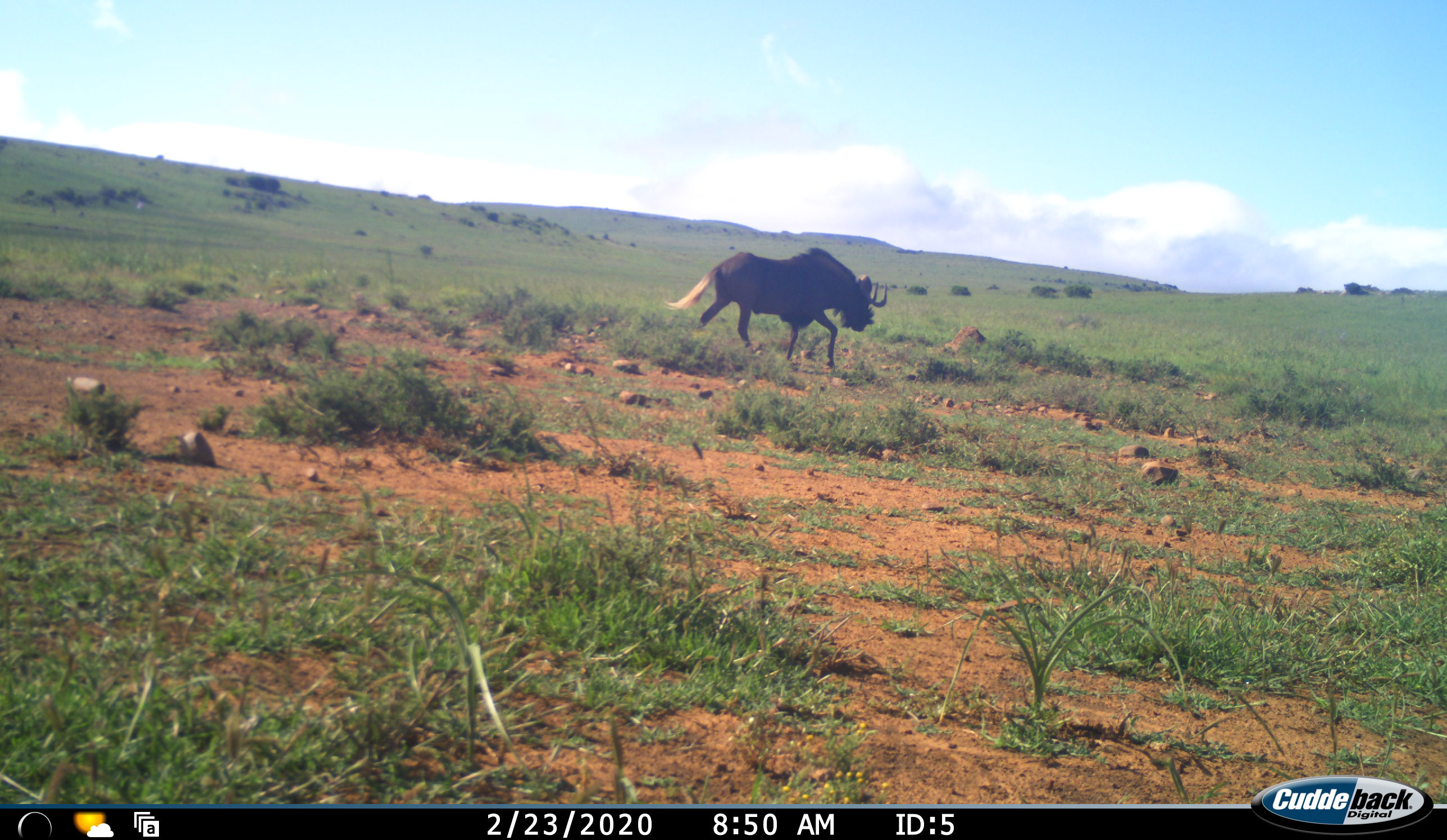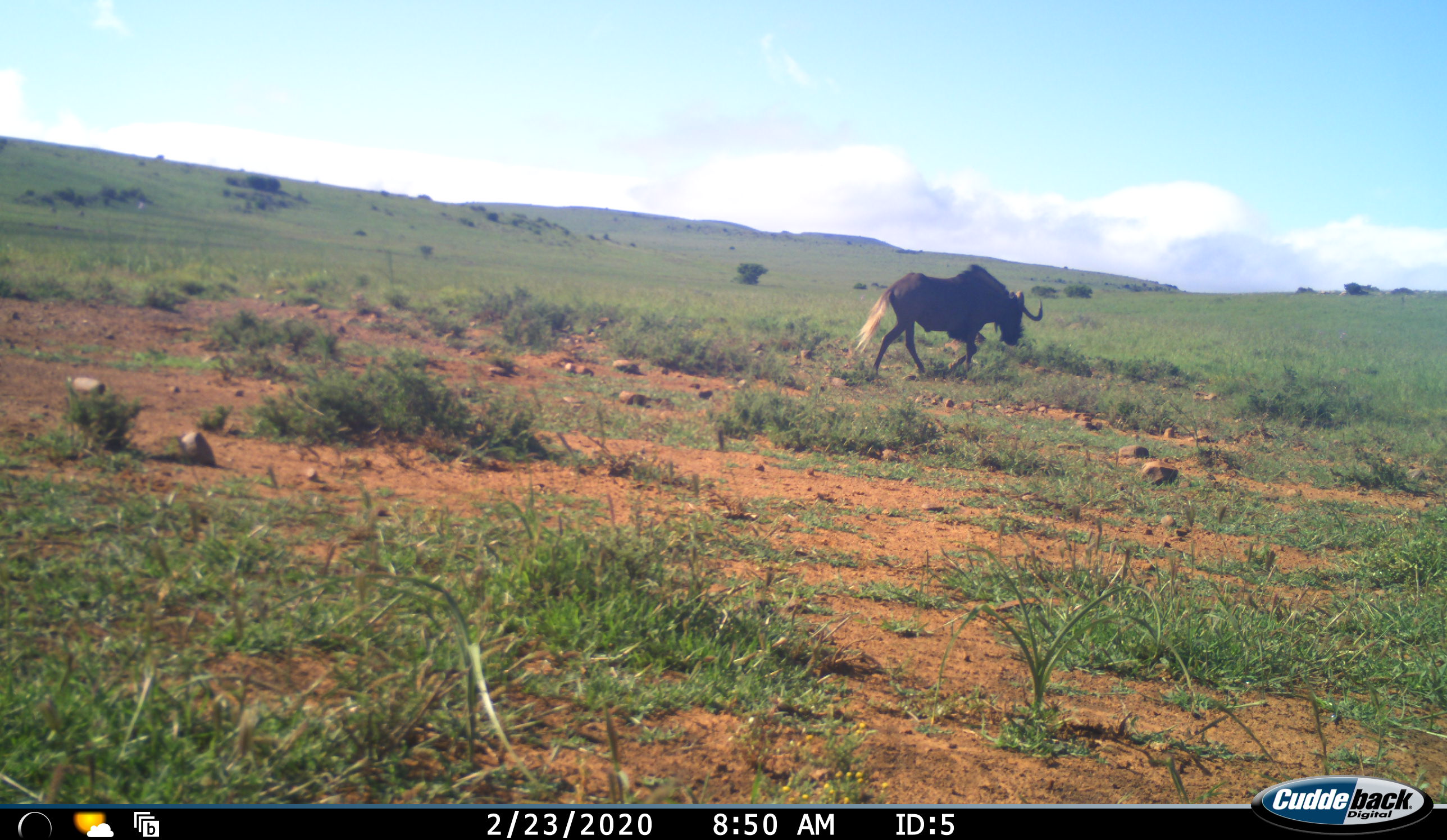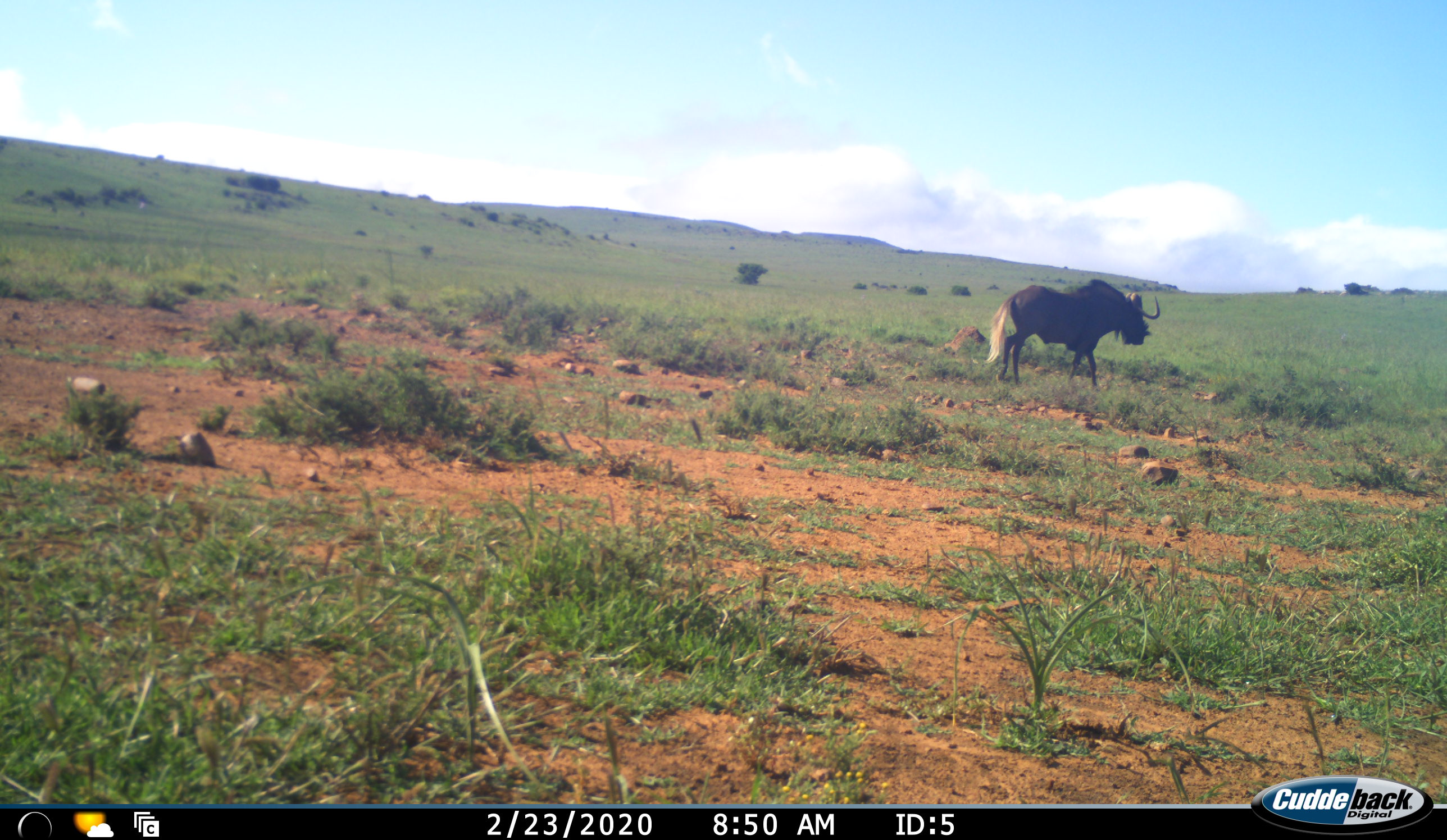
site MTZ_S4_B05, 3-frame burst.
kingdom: Animalia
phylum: Chordata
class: Mammalia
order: Artiodactyla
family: Bovidae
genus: Connochaetes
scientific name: Connochaetes gnou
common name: black wildebeest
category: wildebeestblack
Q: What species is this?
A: Wildebeestblack (black wildebeest) (Connochaetes gnou).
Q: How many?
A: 1.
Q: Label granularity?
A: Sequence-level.